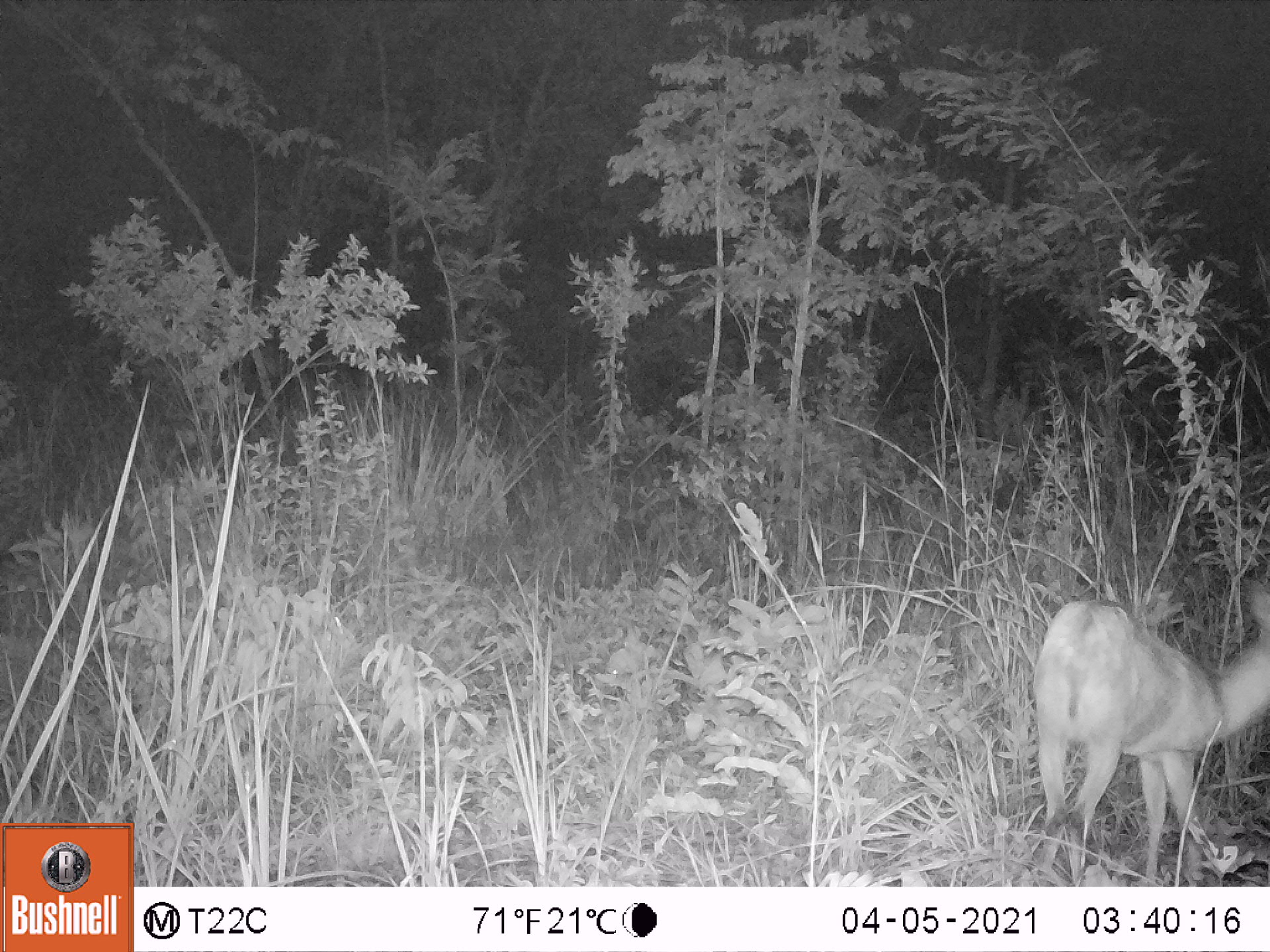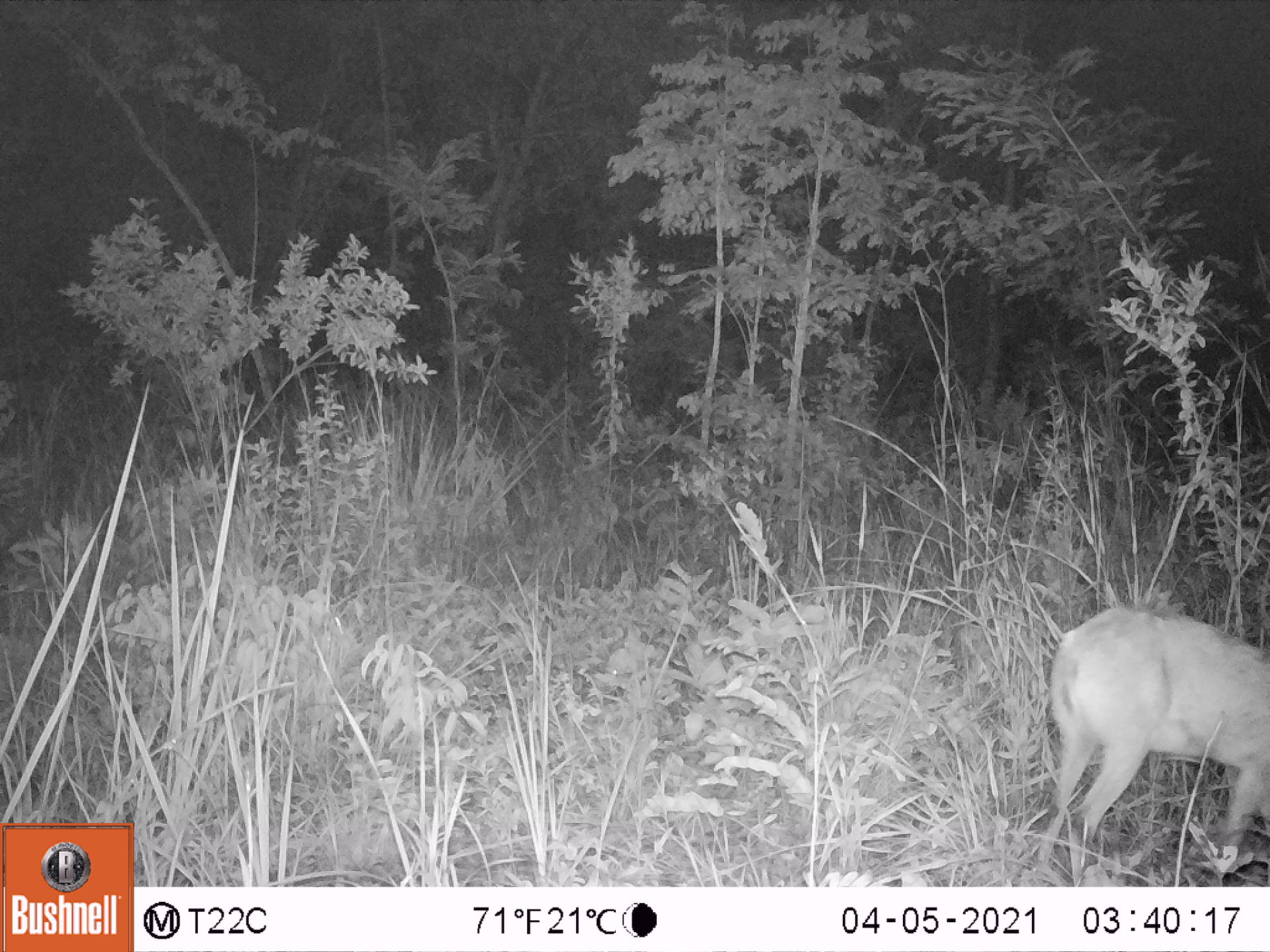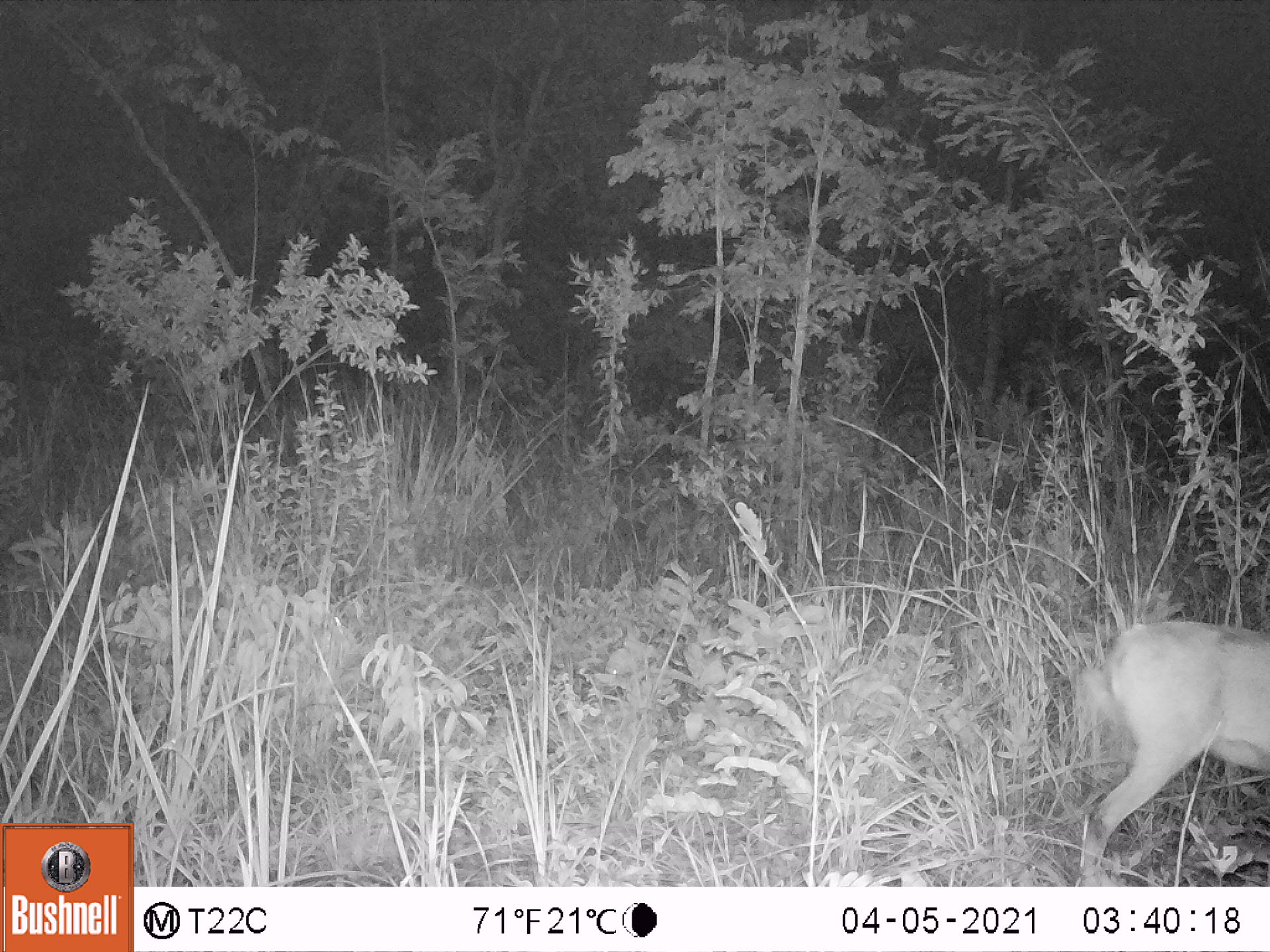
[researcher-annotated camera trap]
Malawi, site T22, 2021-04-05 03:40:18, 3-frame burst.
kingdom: Animalia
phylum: Chordata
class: Mammalia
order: Artiodactyla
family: Bovidae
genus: Sylvicapra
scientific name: Sylvicapra grimmia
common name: common duiker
Common duiker (Sylvicapra grimmia), count 1.